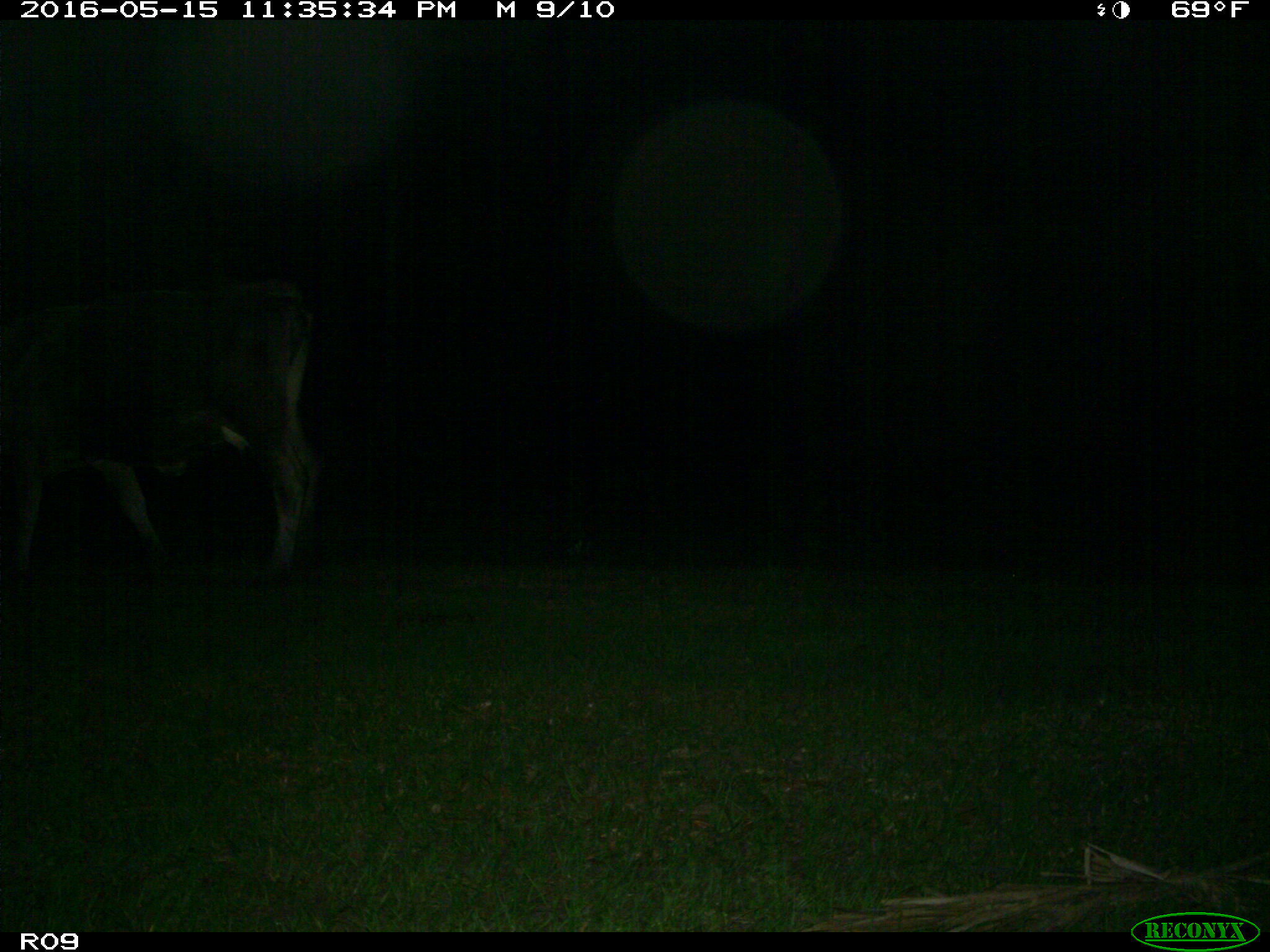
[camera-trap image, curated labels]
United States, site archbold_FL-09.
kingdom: Animalia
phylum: Chordata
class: Mammalia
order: Artiodactyla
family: Bovidae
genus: Bos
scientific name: Bos taurus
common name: domestic cow